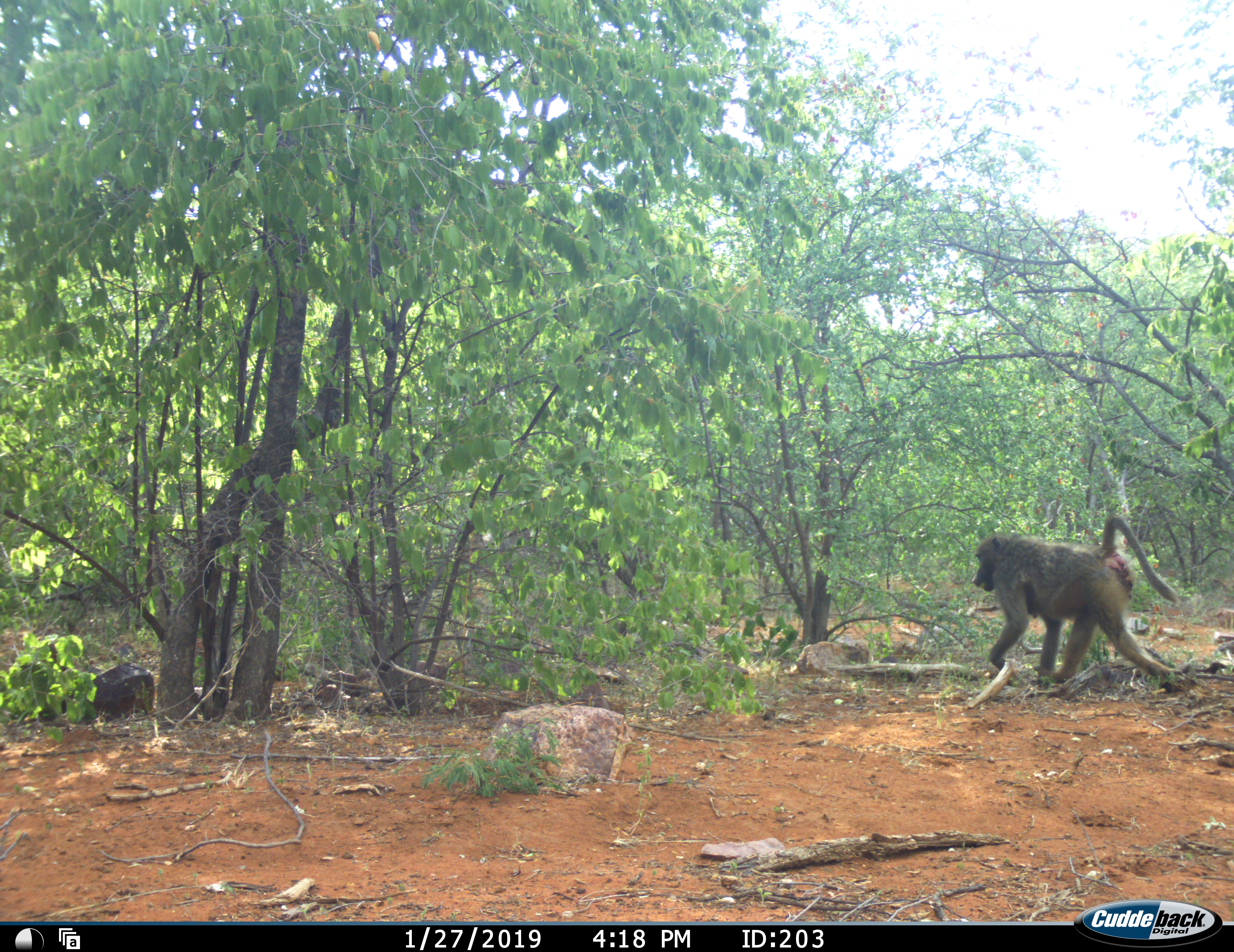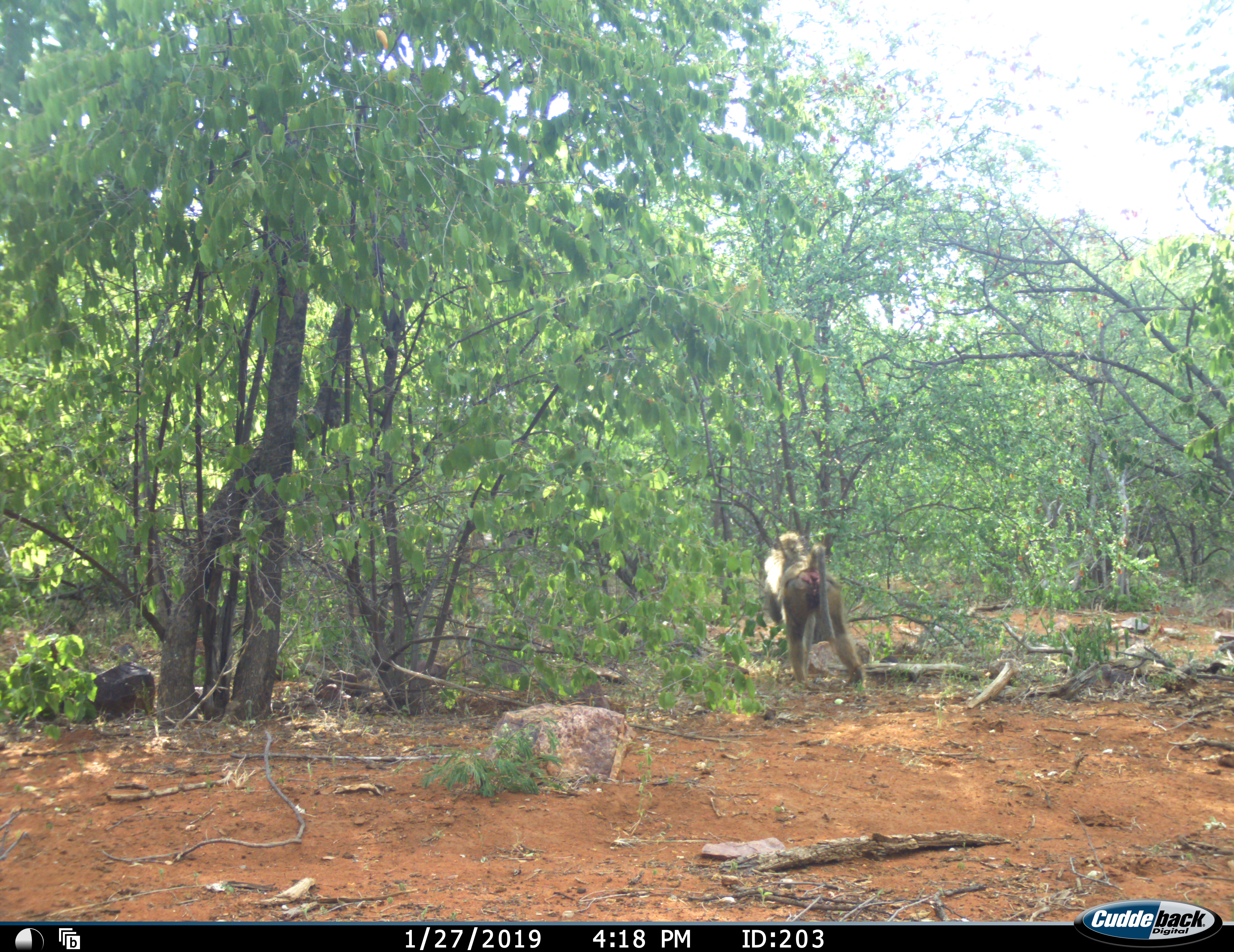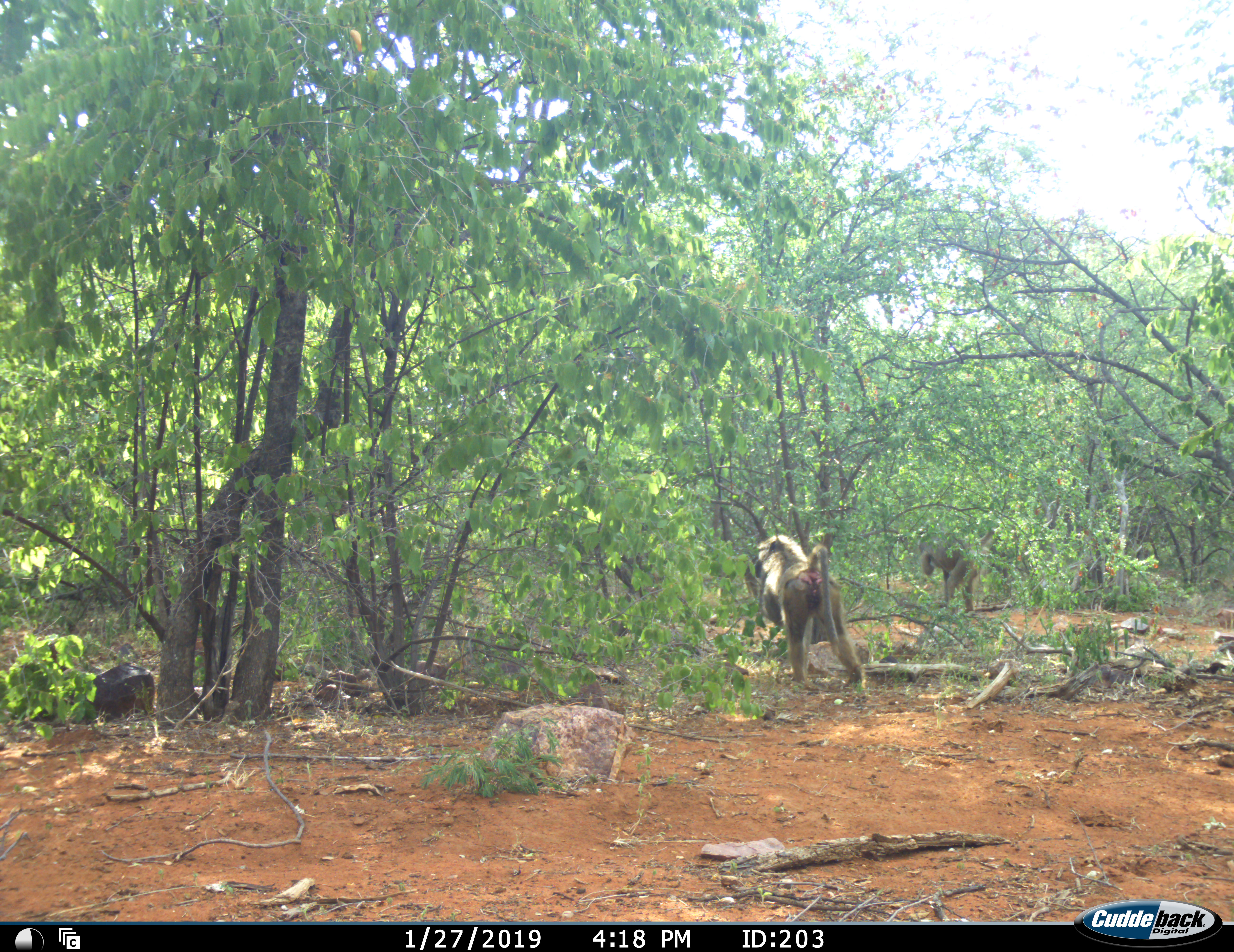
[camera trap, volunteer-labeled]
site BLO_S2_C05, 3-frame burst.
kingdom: Animalia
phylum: Chordata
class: Mammalia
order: Primates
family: Cercopithecidae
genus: Papio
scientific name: Papio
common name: baboon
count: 2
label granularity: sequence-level